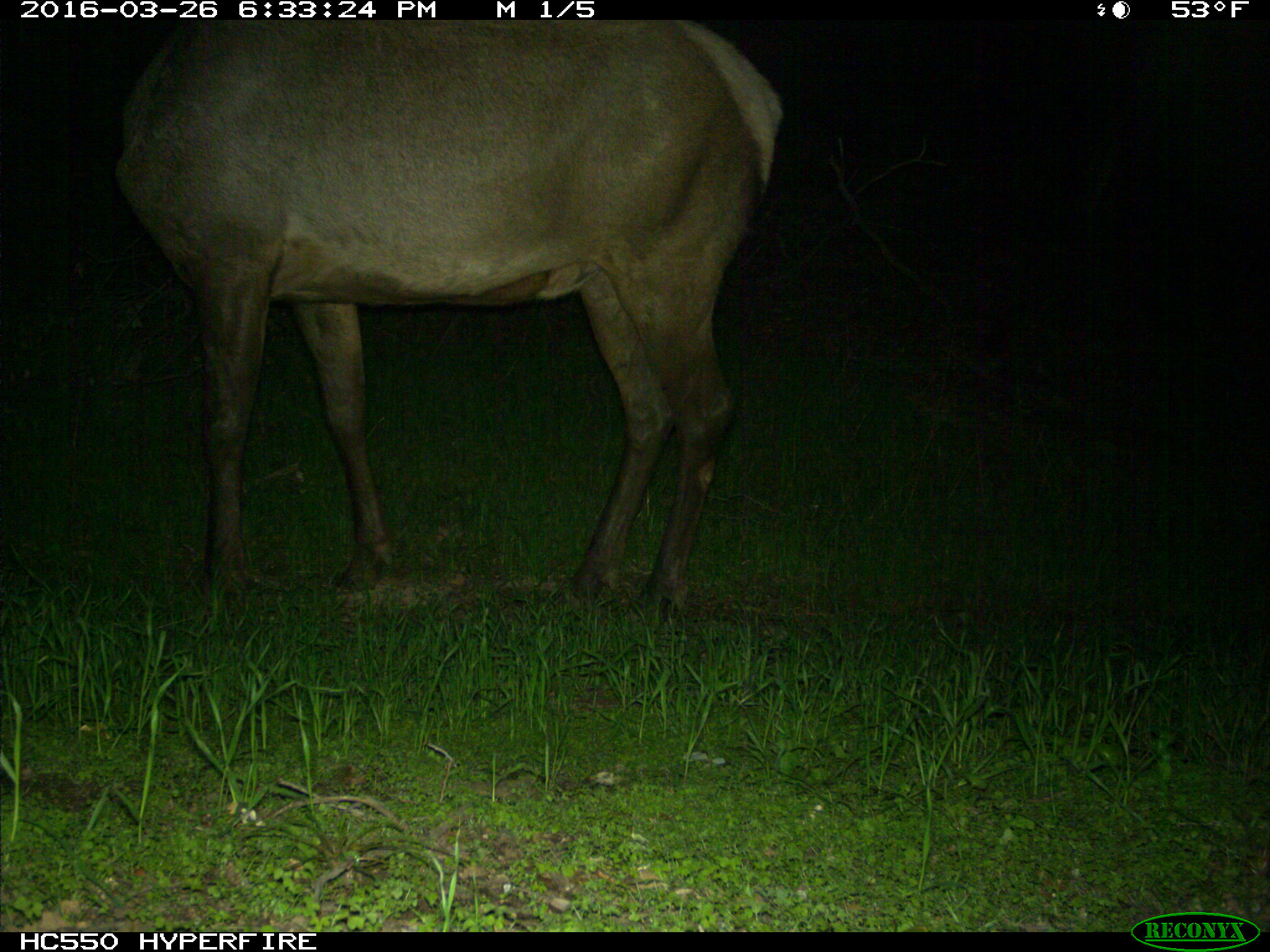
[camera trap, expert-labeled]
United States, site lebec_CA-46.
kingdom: Animalia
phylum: Chordata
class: Mammalia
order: Artiodactyla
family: Cervidae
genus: Cervus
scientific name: Cervus canadensis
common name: elk